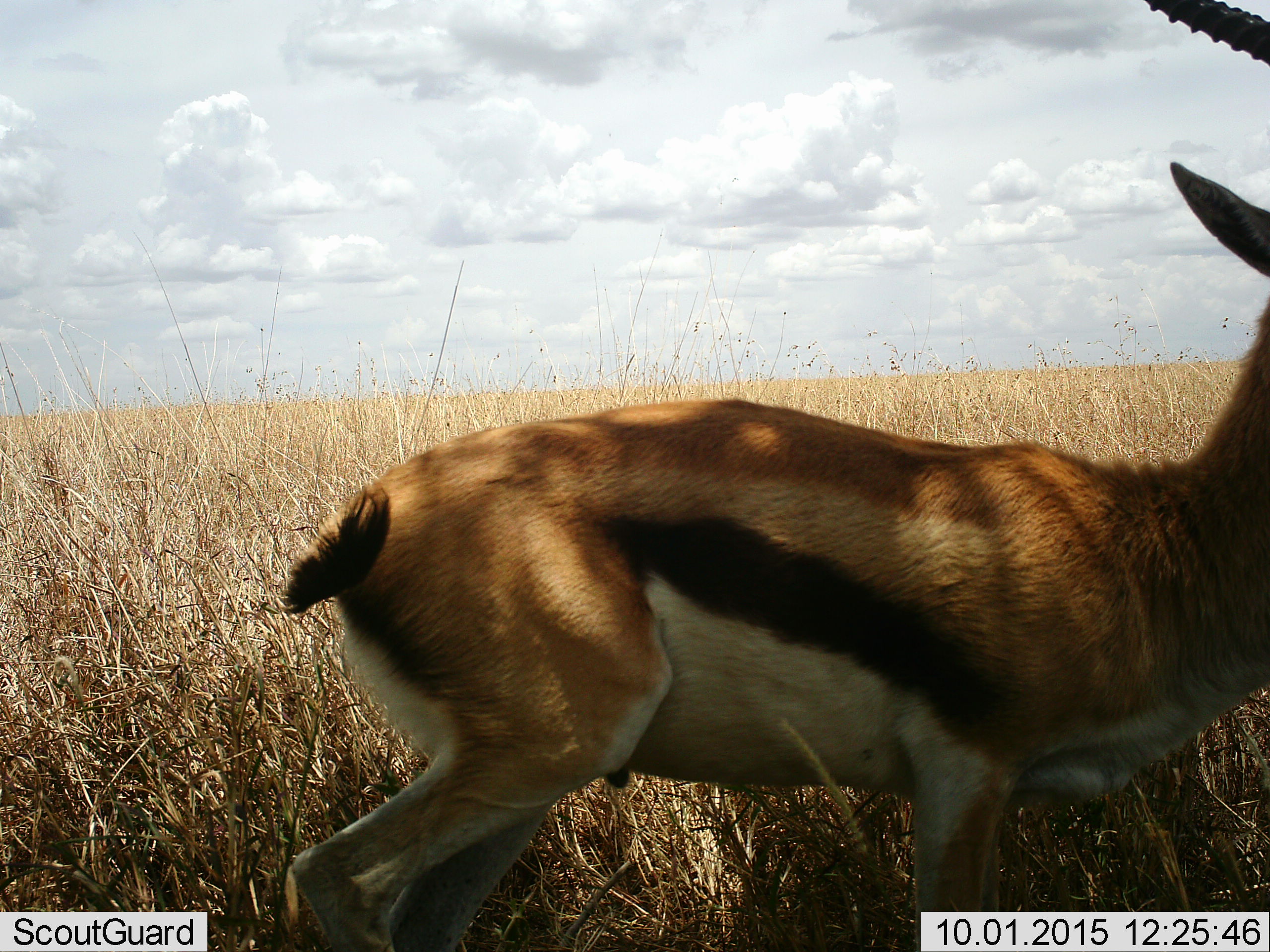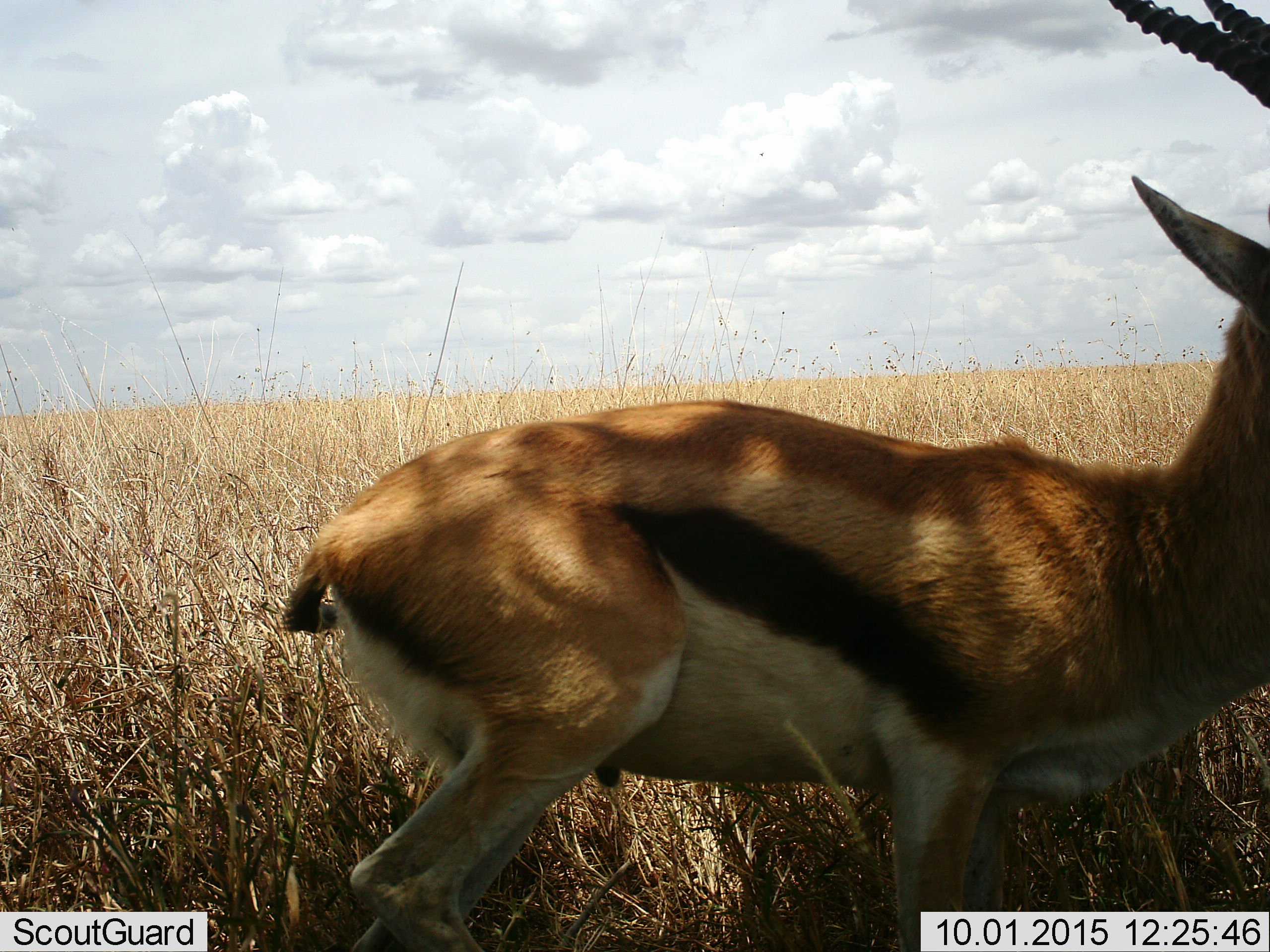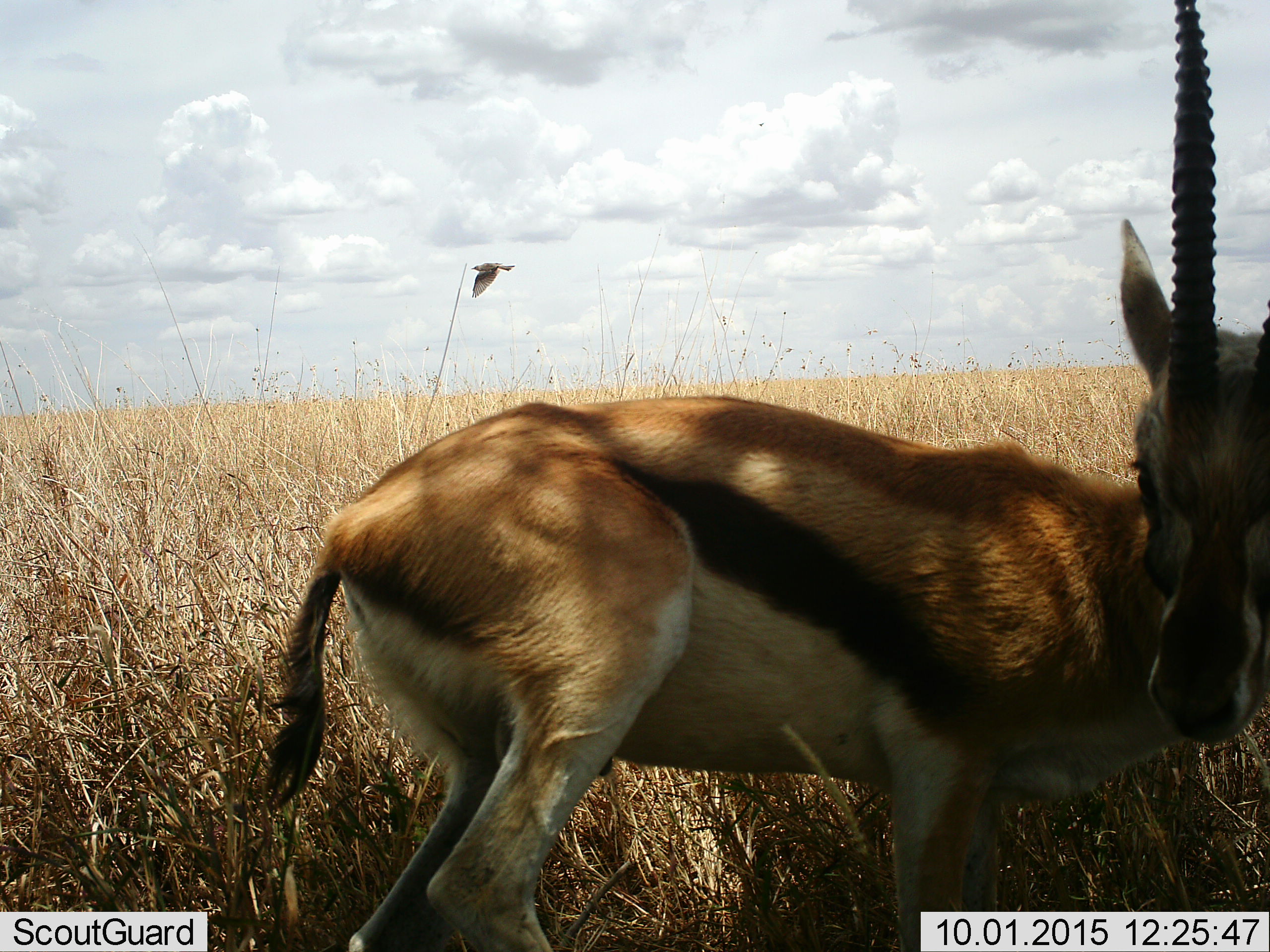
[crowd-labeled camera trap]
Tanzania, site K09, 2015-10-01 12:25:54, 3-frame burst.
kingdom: Animalia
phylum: Chordata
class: Mammalia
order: Artiodactyla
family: Bovidae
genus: Eudorcas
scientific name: Eudorcas thomsonii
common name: thomson's gazelle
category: gazellethomsons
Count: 1.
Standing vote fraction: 78%.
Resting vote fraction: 0%.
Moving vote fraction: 22%.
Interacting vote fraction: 0%.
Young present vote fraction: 0%.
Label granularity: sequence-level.